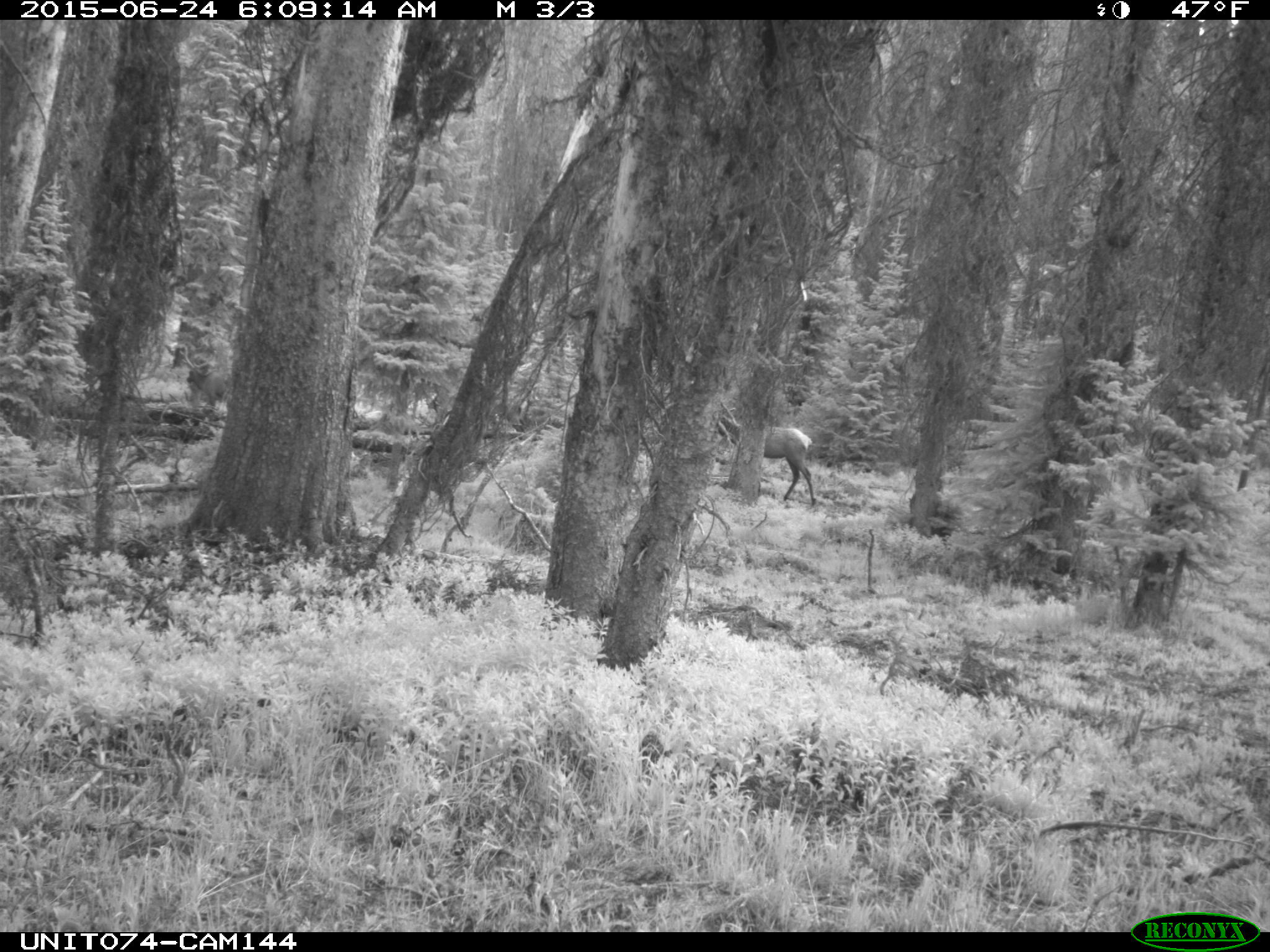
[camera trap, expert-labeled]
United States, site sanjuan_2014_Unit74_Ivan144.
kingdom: Animalia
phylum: Chordata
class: Mammalia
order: Artiodactyla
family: Cervidae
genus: Cervus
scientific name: Cervus elaphus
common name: red deer